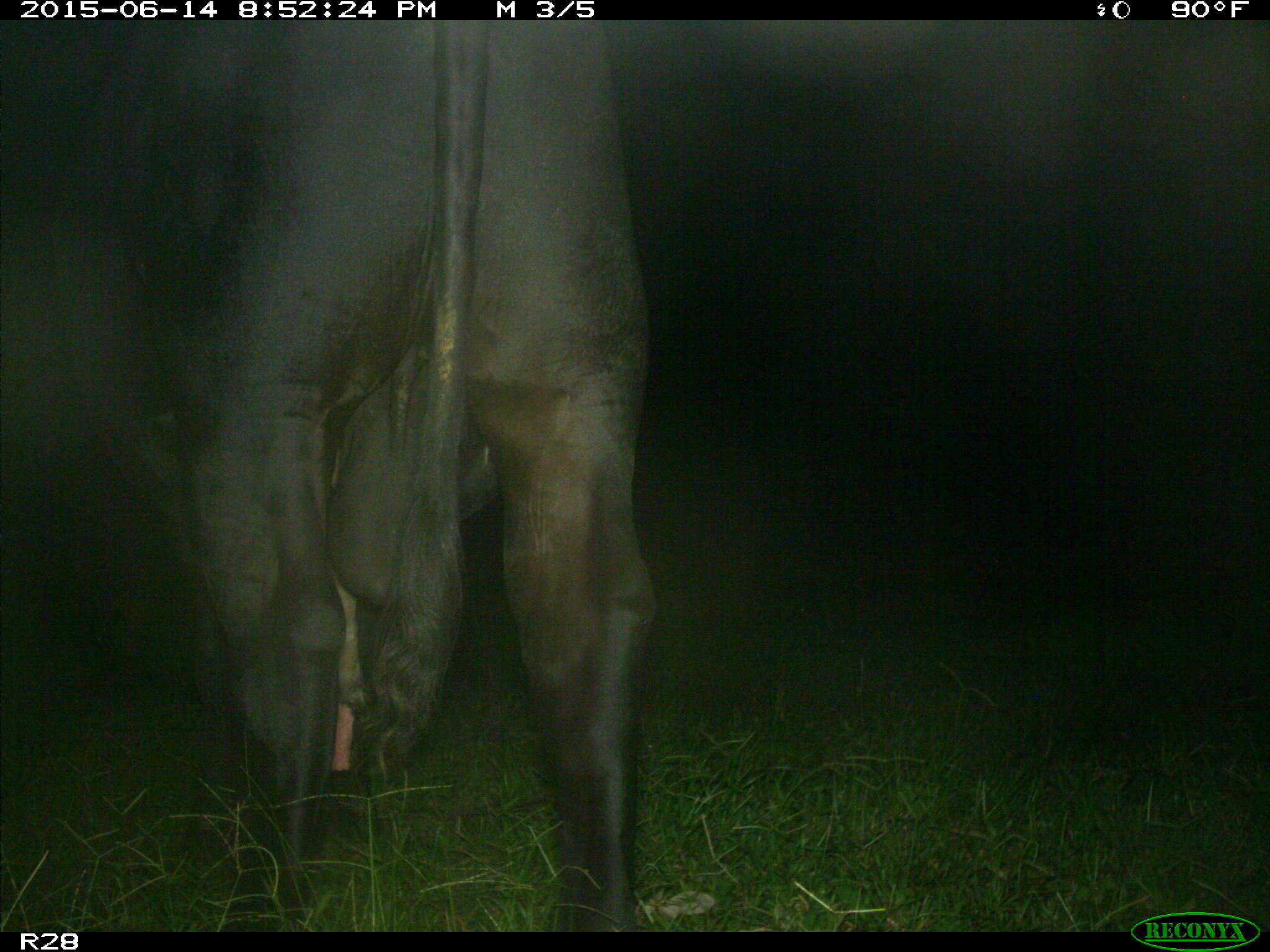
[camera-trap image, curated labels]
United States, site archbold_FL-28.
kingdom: Animalia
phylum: Chordata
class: Mammalia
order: Artiodactyla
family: Bovidae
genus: Bos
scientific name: Bos taurus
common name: domestic cow